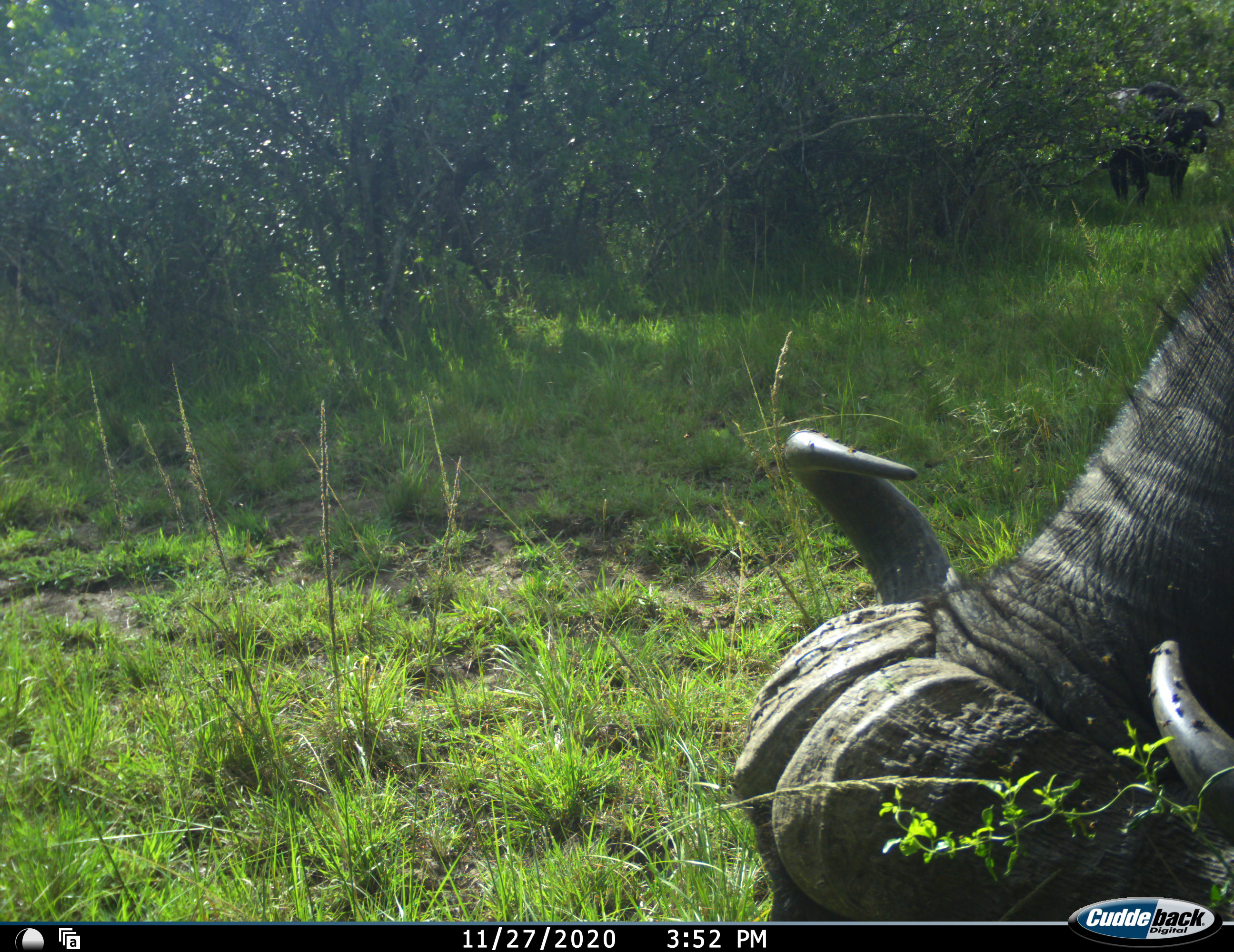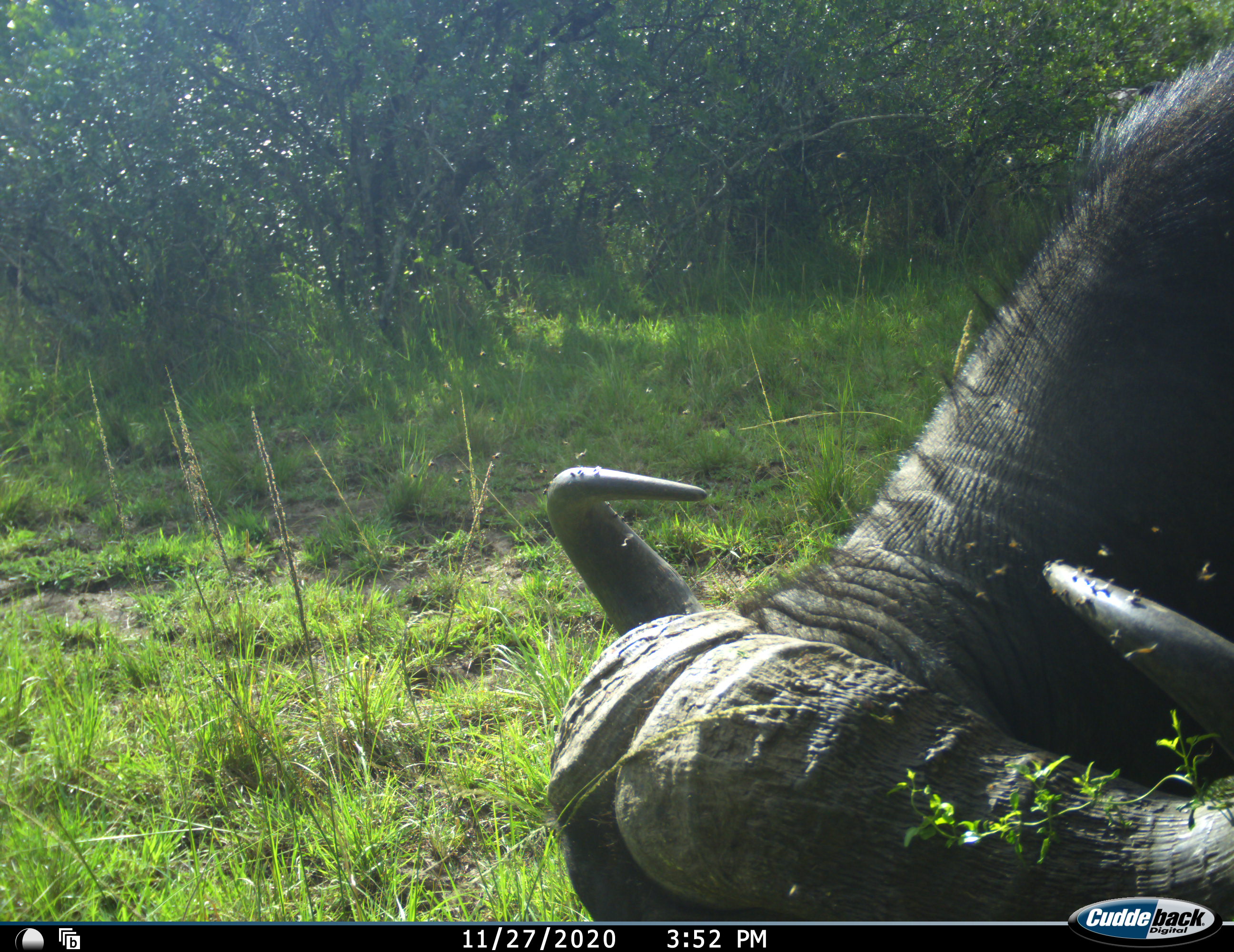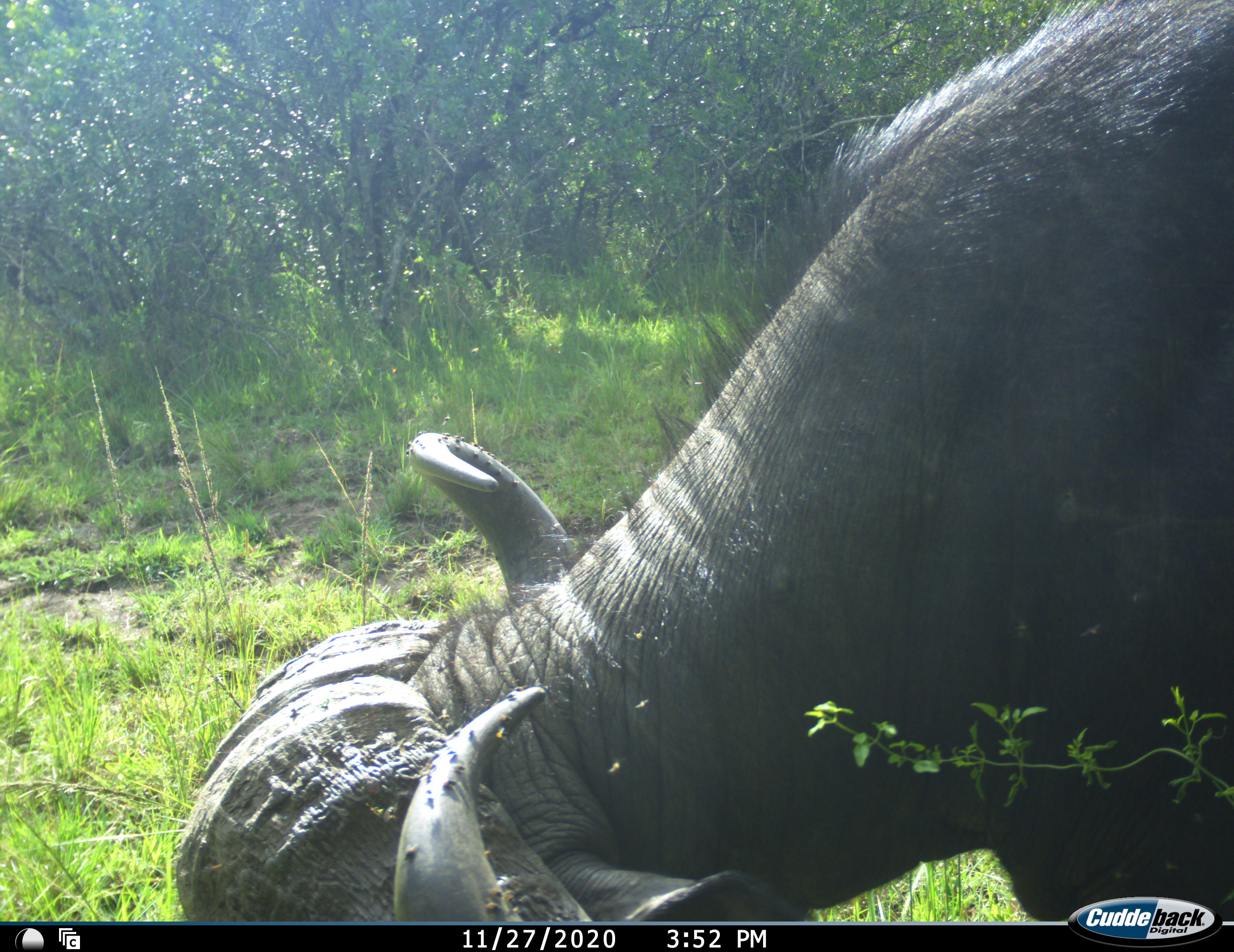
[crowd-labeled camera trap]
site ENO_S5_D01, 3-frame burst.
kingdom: Animalia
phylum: Chordata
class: Mammalia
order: Artiodactyla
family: Bovidae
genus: Syncerus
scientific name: Syncerus caffer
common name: african buffalo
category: buffalo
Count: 2.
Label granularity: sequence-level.